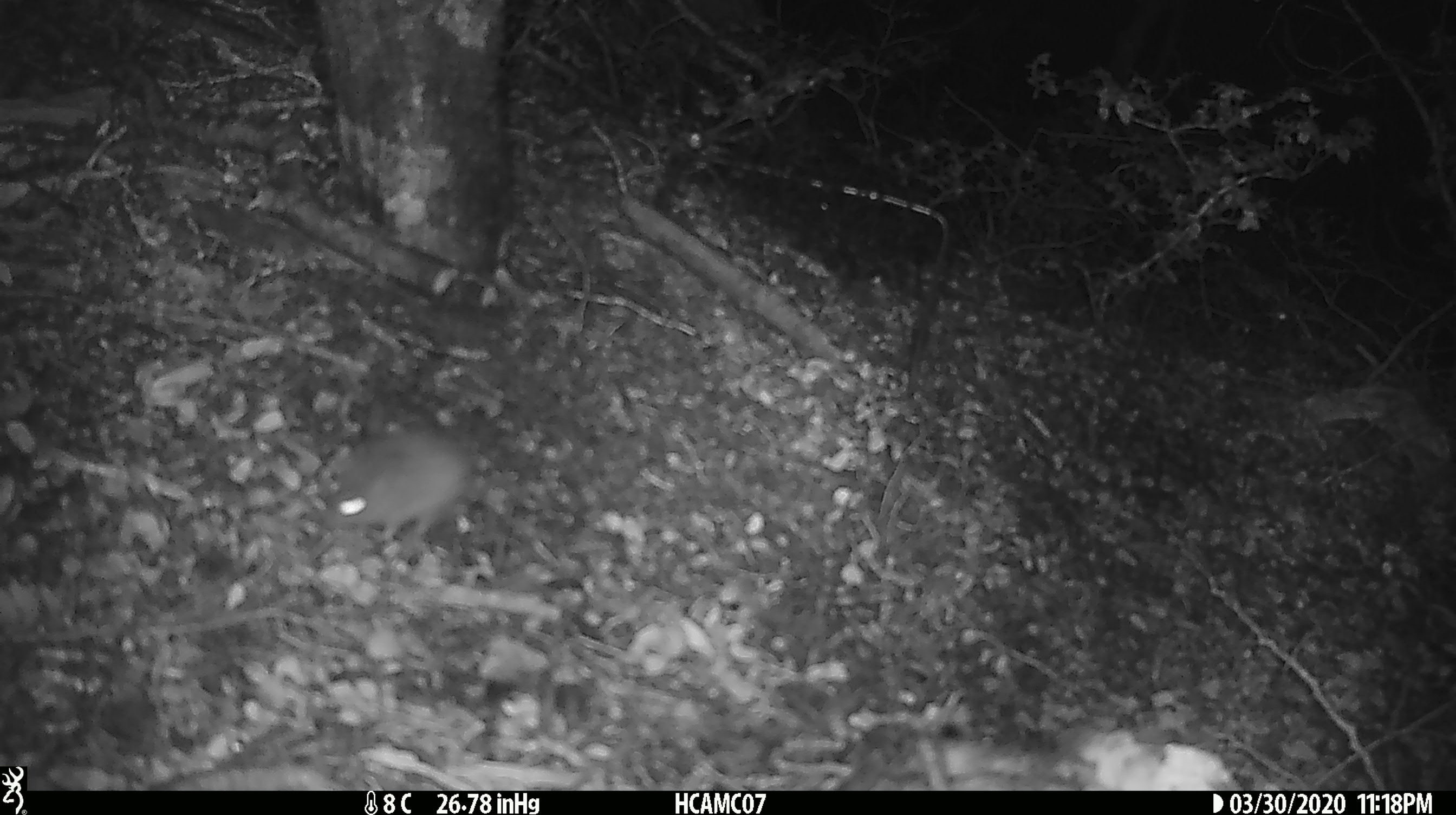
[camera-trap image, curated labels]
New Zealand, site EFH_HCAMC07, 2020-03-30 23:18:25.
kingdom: Animalia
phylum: Chordata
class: Mammalia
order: Rodentia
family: Muridae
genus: Mus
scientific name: Mus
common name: mouse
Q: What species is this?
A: Mouse (Mus).